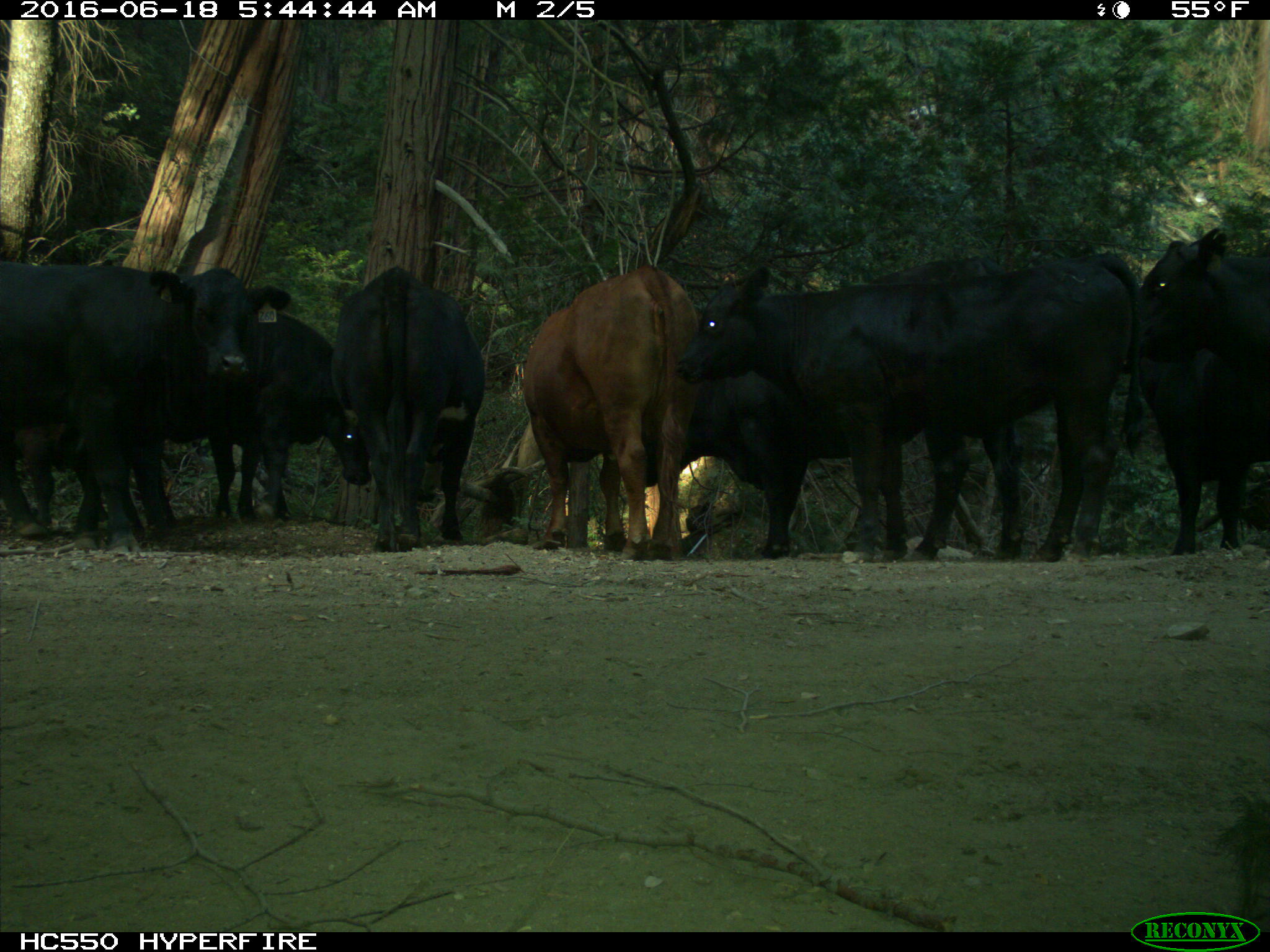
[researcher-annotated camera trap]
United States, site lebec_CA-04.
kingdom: Animalia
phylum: Chordata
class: Mammalia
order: Artiodactyla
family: Bovidae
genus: Bos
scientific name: Bos taurus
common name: domestic cow